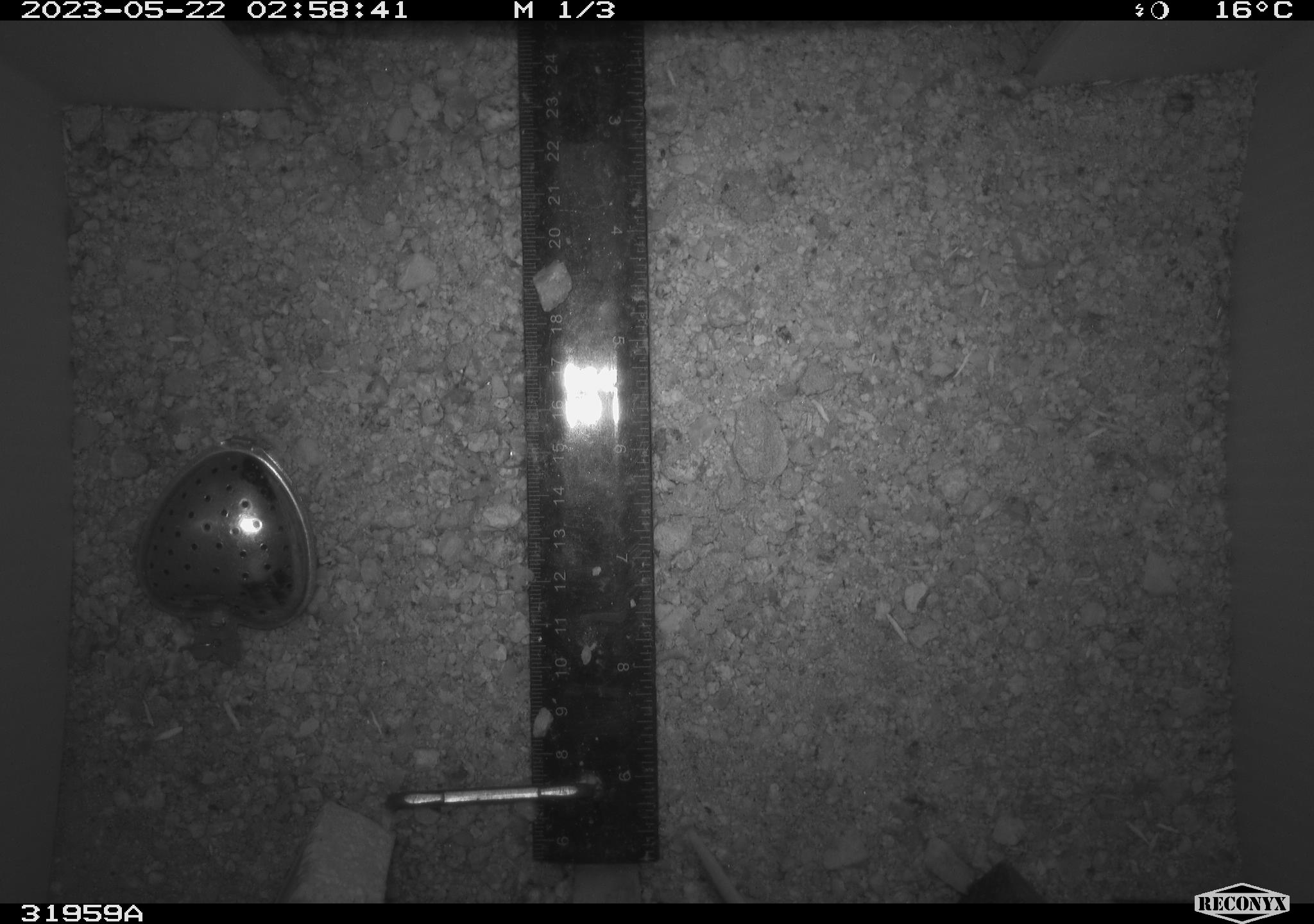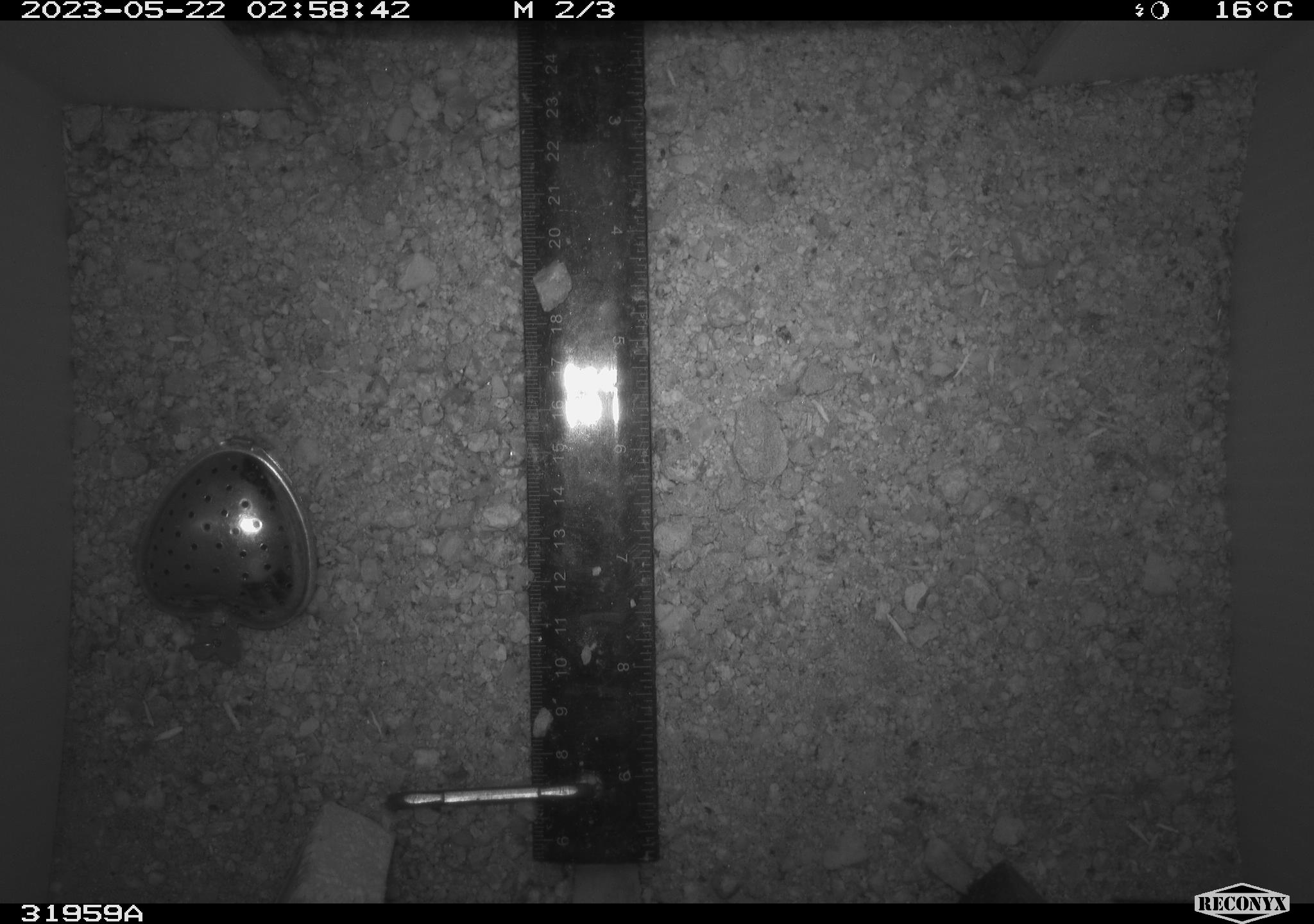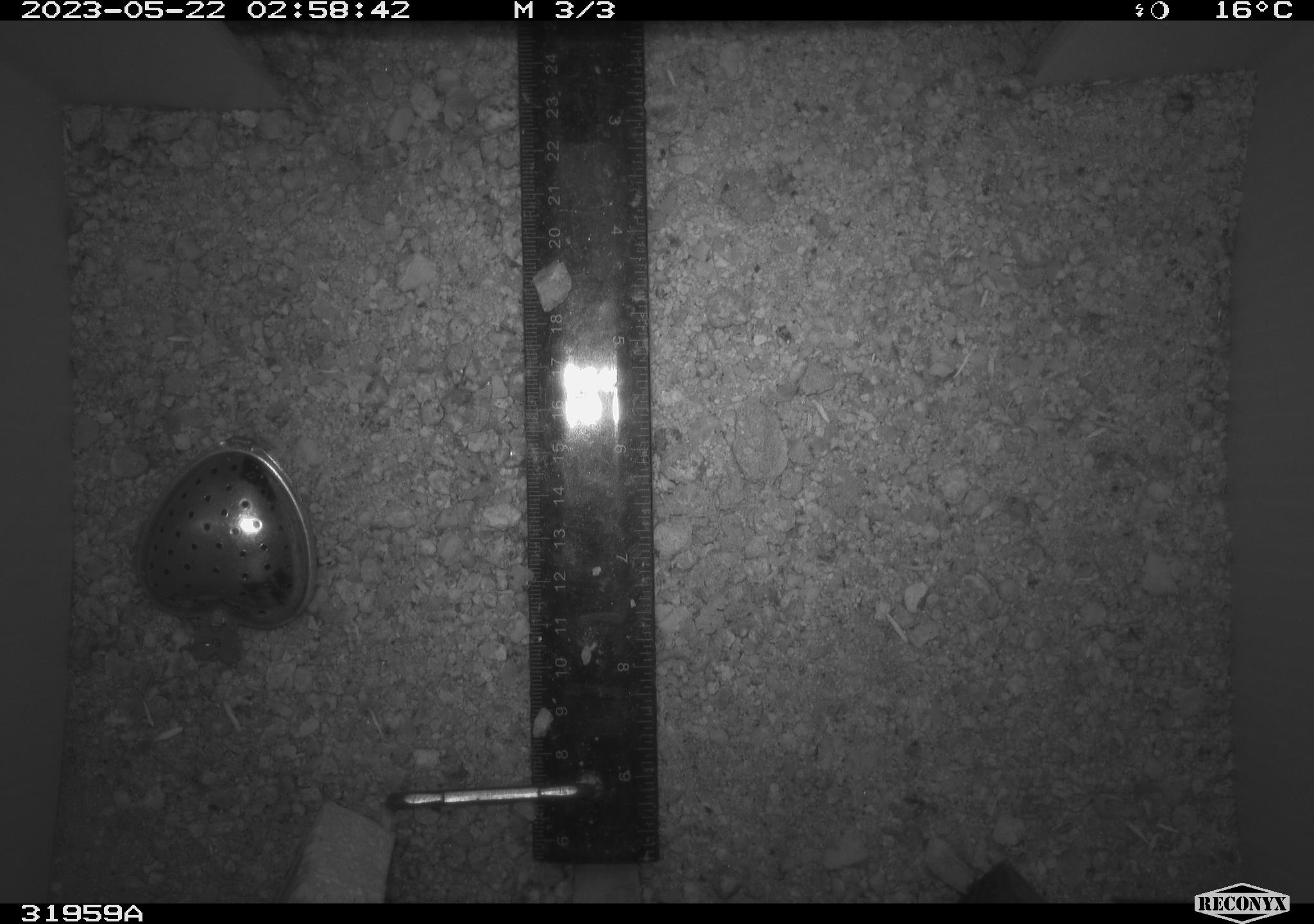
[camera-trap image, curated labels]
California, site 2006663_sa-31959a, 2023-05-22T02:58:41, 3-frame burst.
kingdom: Animalia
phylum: Chordata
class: Mammalia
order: Rodentia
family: Cricetidae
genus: Peromyscus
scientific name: Peromyscus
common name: deer mice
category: peromyscus species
Peromyscus species (deer mice) (Peromyscus).